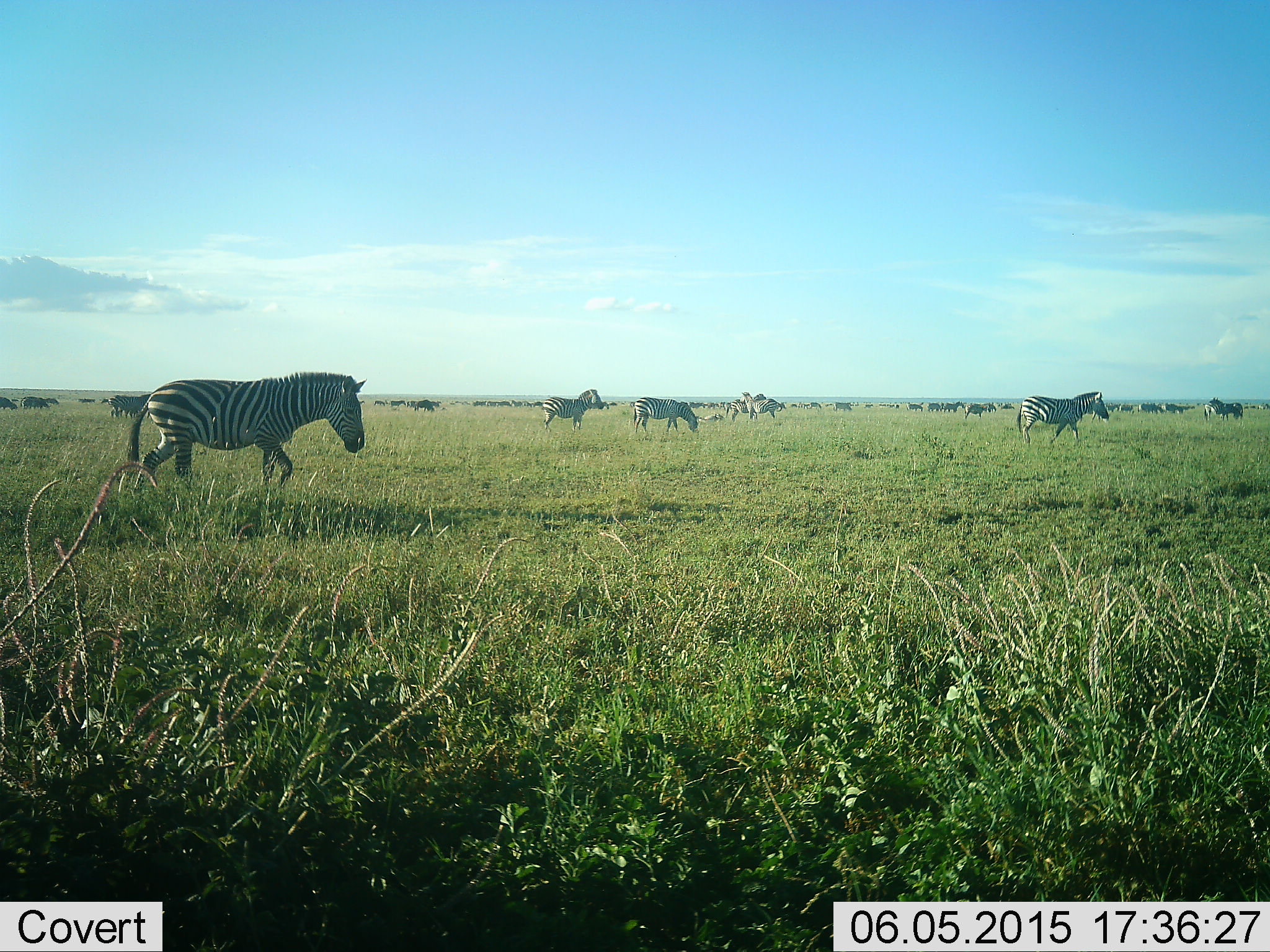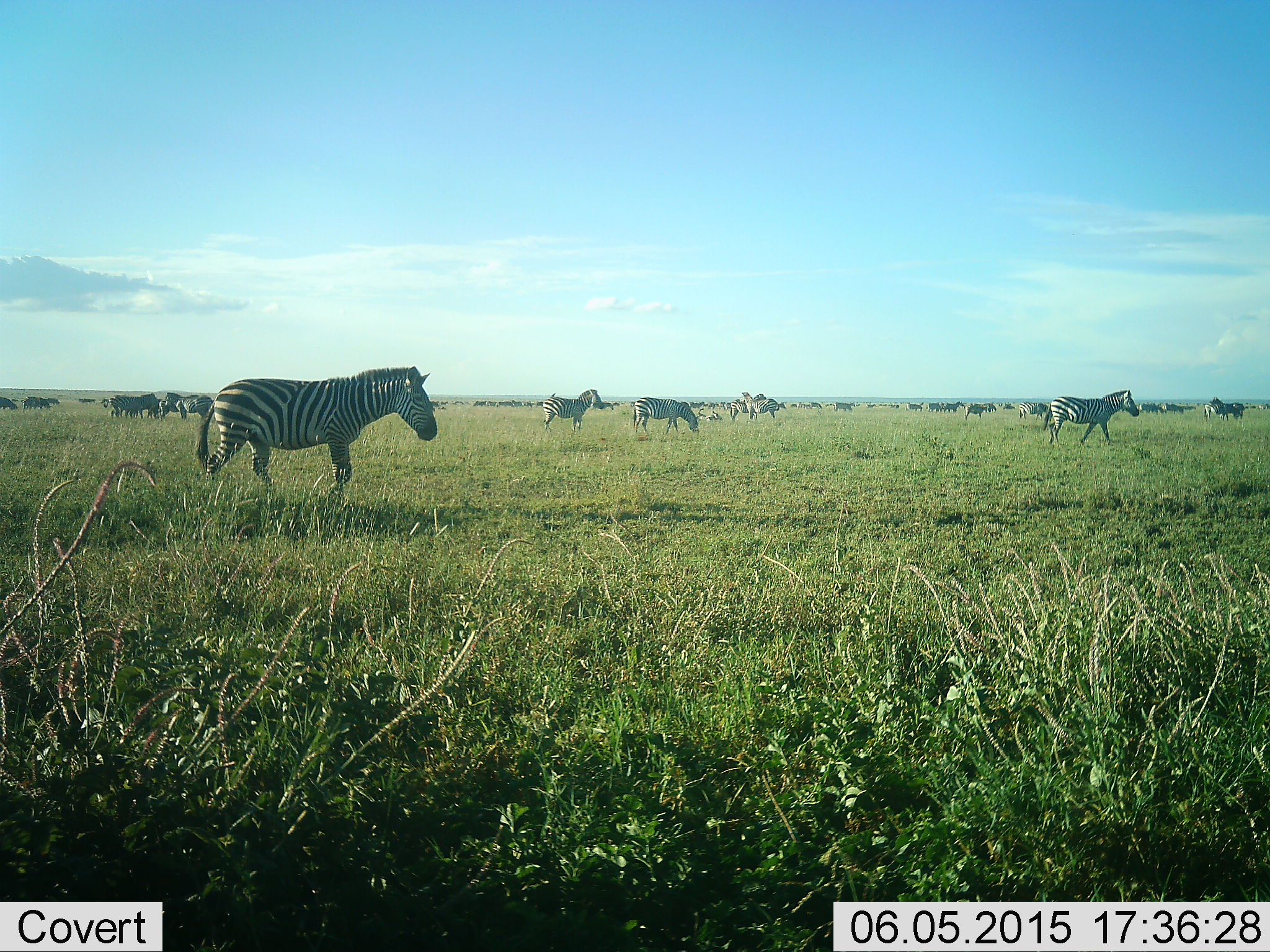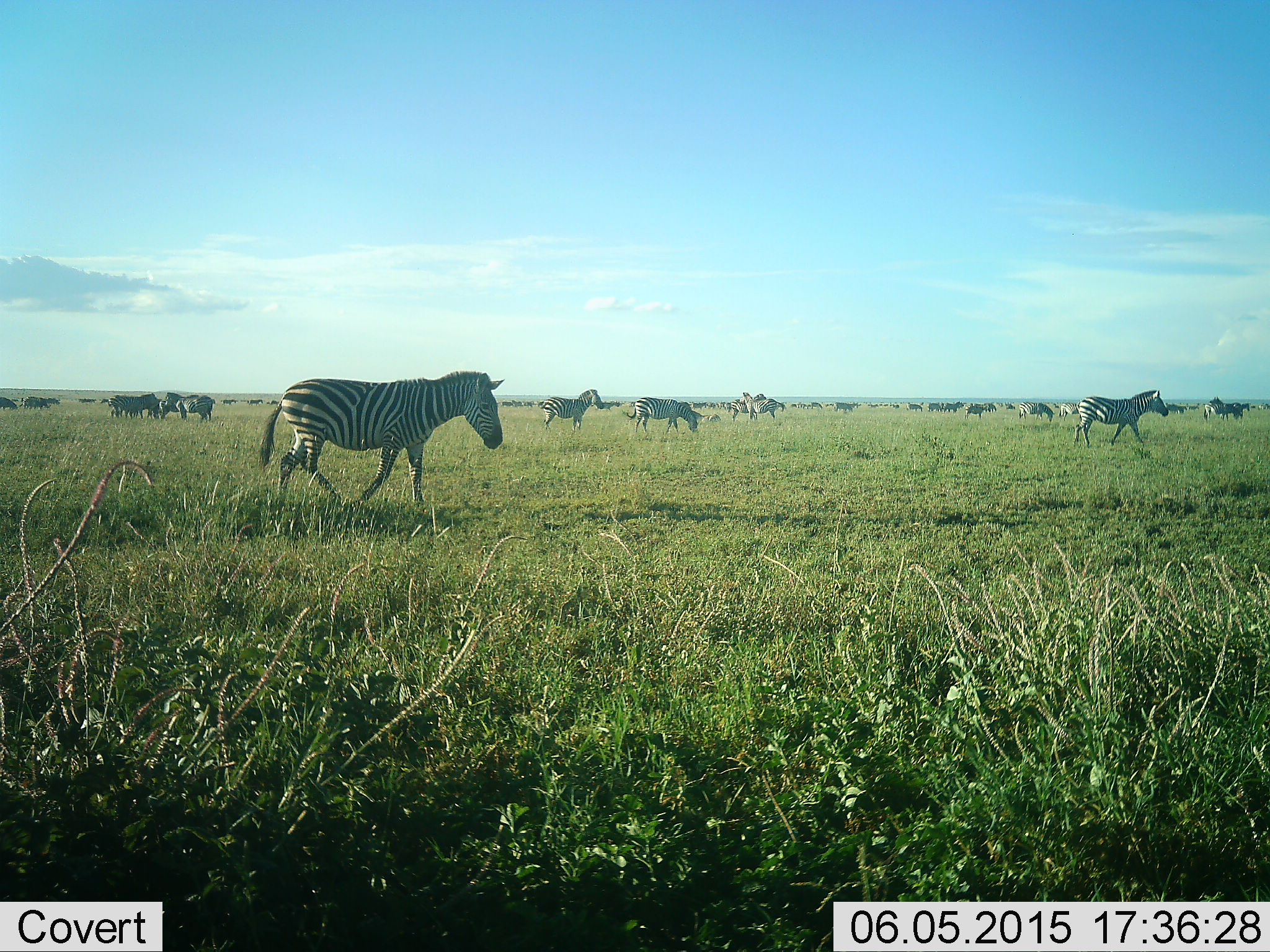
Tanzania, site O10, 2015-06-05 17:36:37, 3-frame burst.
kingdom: Animalia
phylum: Chordata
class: Mammalia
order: Perissodactyla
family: Equidae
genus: Equus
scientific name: Equus quagga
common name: plains zebra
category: zebra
Zebra (plains zebra) (Equus quagga), count 11-50. Behavior (volunteer vote fractions): standing 62%, resting 15%, moving 100%, interacting 23%. Young present (vote fraction): 8%. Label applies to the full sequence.